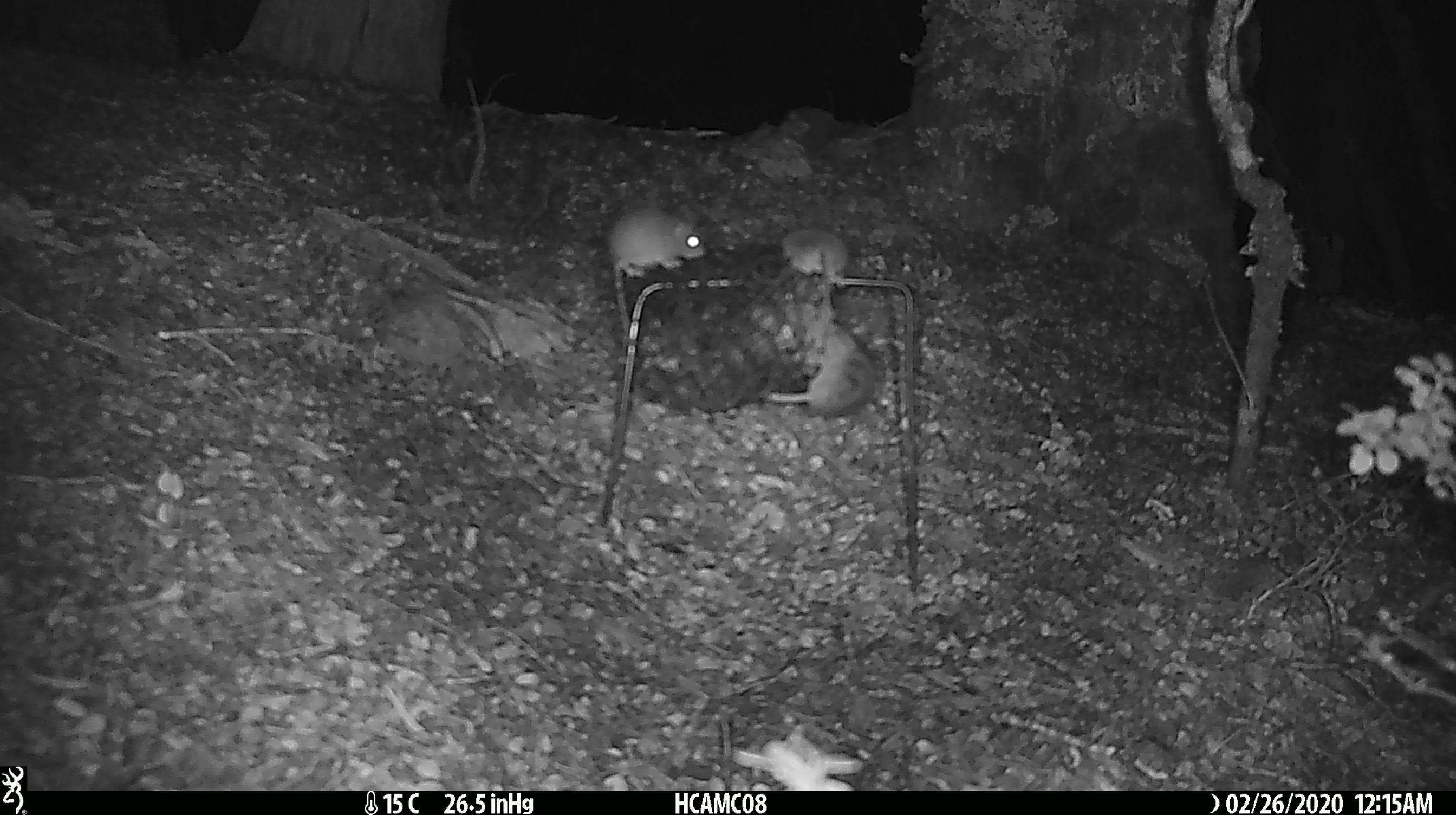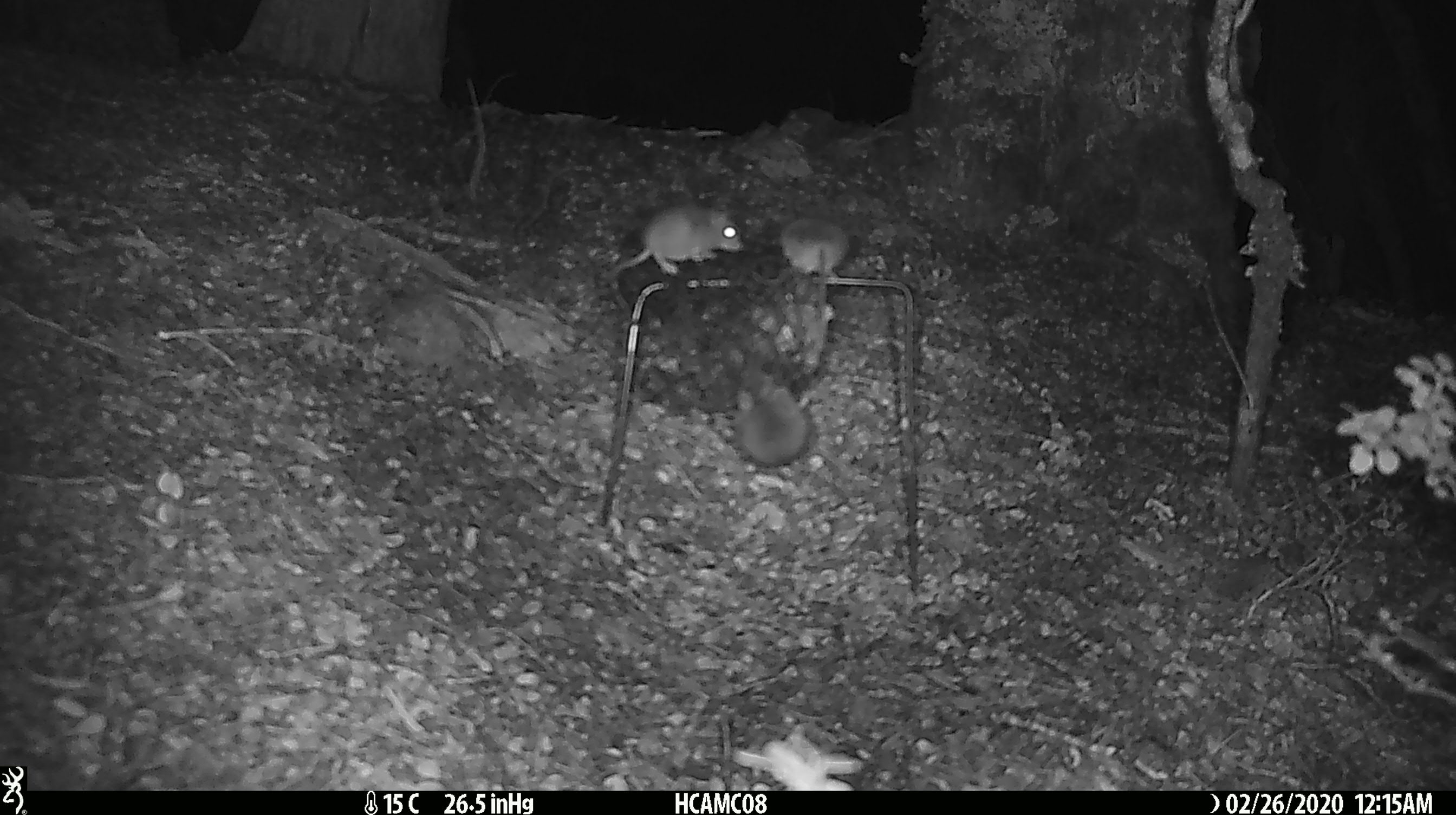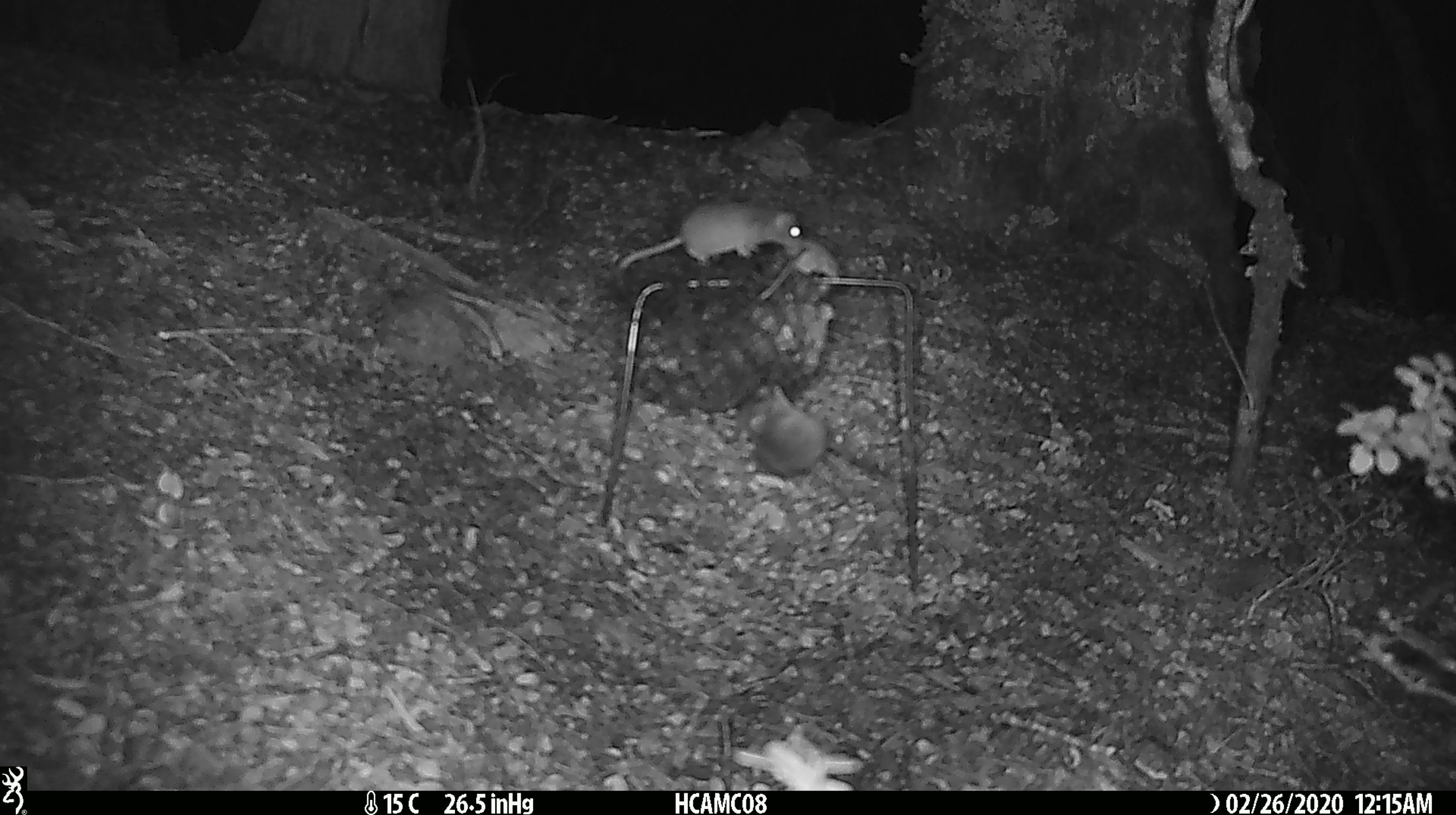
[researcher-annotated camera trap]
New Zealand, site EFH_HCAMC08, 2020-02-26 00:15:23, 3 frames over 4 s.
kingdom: Animalia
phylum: Chordata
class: Mammalia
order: Rodentia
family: Muridae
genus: Mus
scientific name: Mus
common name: mouse